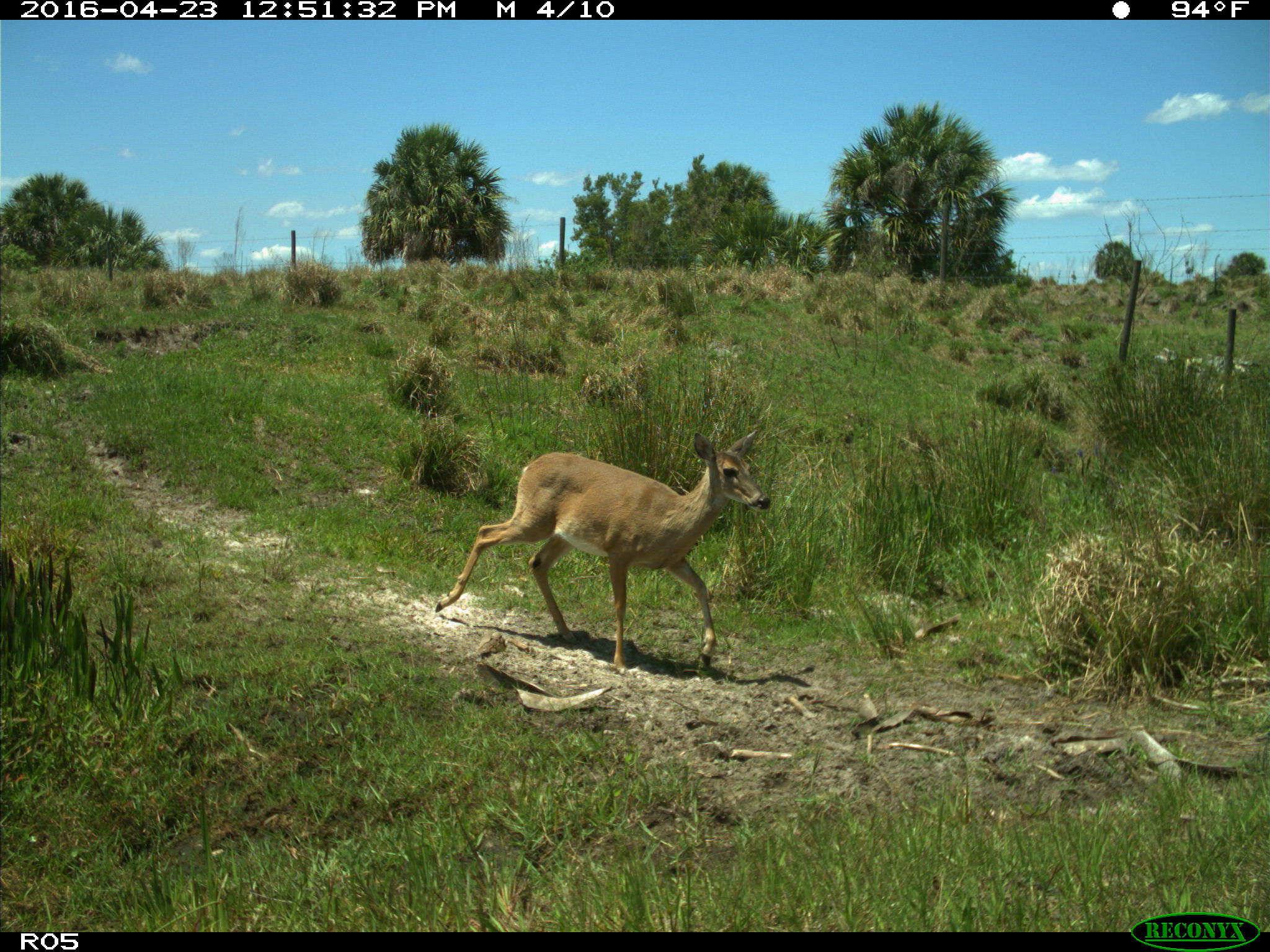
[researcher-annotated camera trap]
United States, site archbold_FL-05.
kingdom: Animalia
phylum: Chordata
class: Mammalia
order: Artiodactyla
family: Cervidae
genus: Odocoileus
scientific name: Odocoileus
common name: deer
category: unidentified deer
Unidentified deer (deer) (Odocoileus).